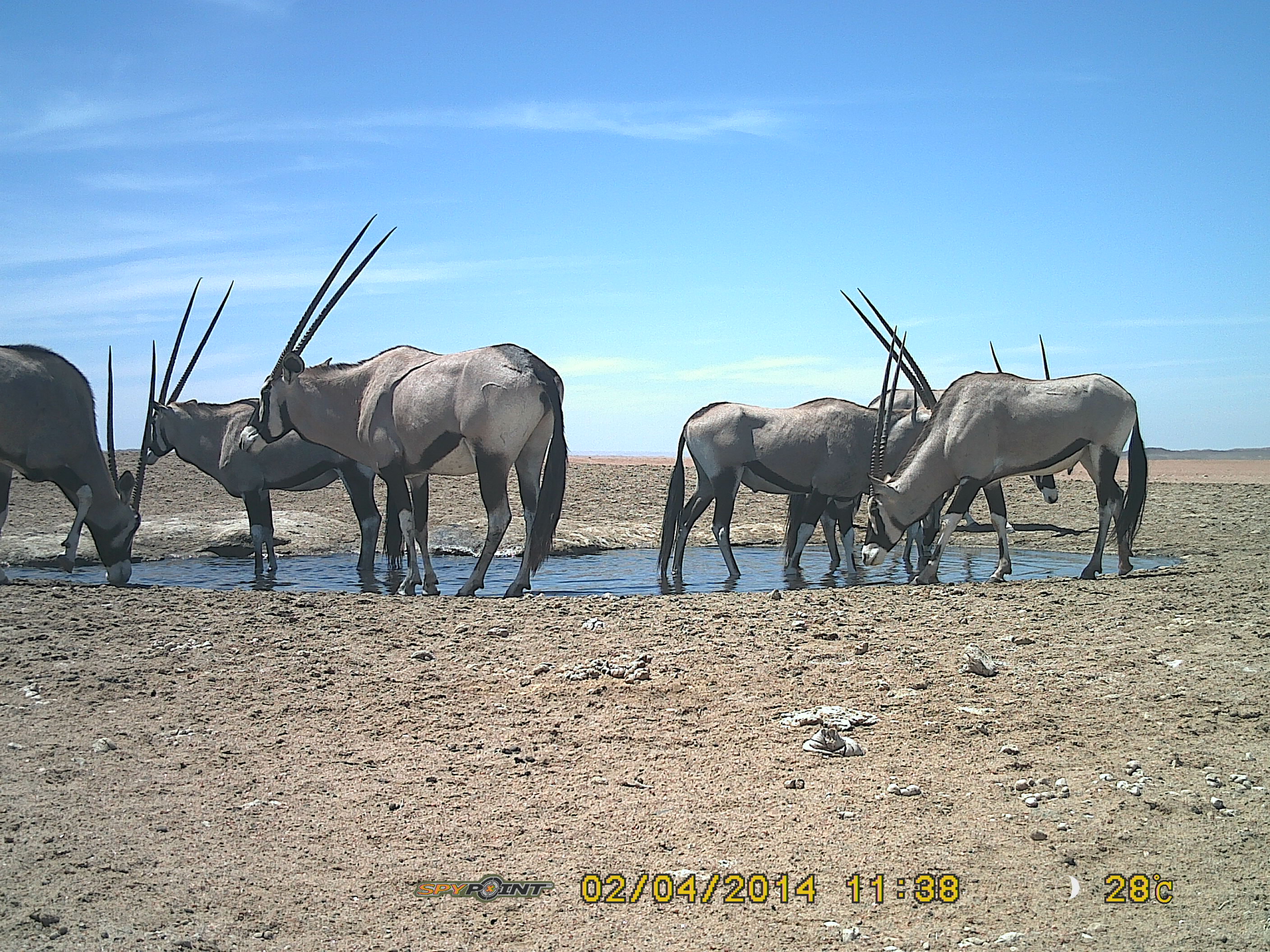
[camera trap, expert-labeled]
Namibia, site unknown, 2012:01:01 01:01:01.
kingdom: Animalia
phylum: Chordata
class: Mammalia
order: Artiodactyla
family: Bovidae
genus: Oryx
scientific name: Oryx gazella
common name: gemsbok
Oryx gazella (gemsbok).